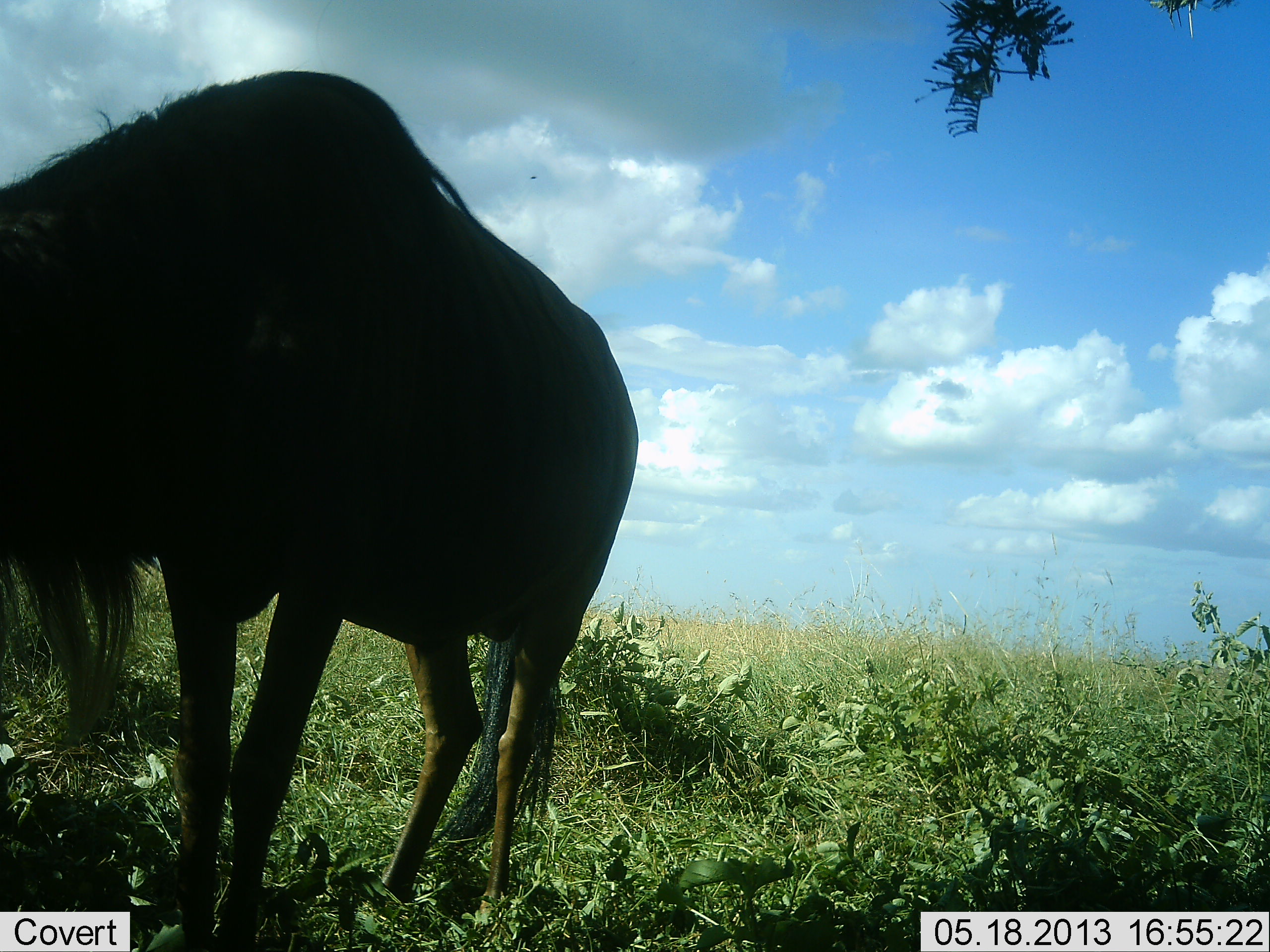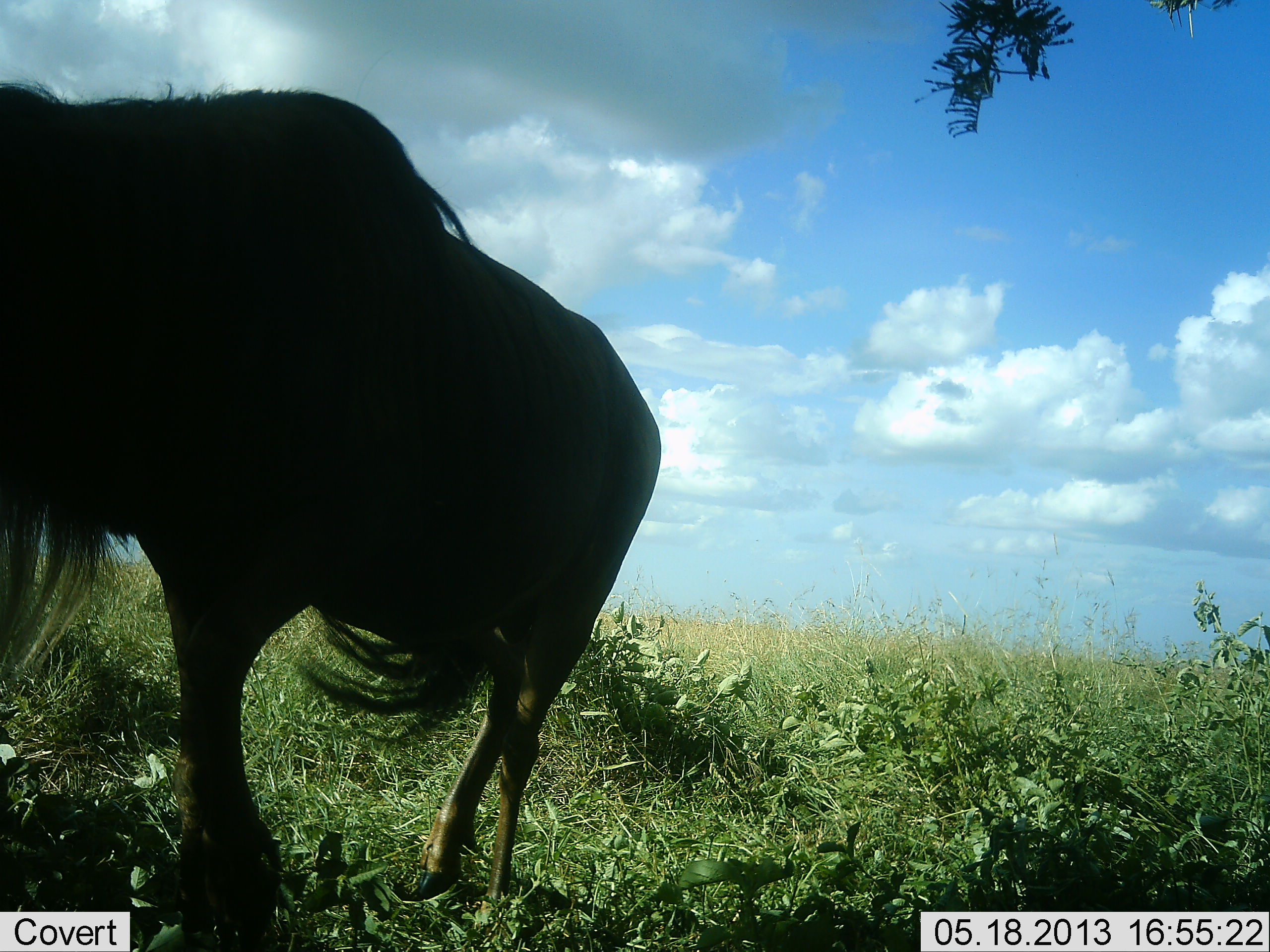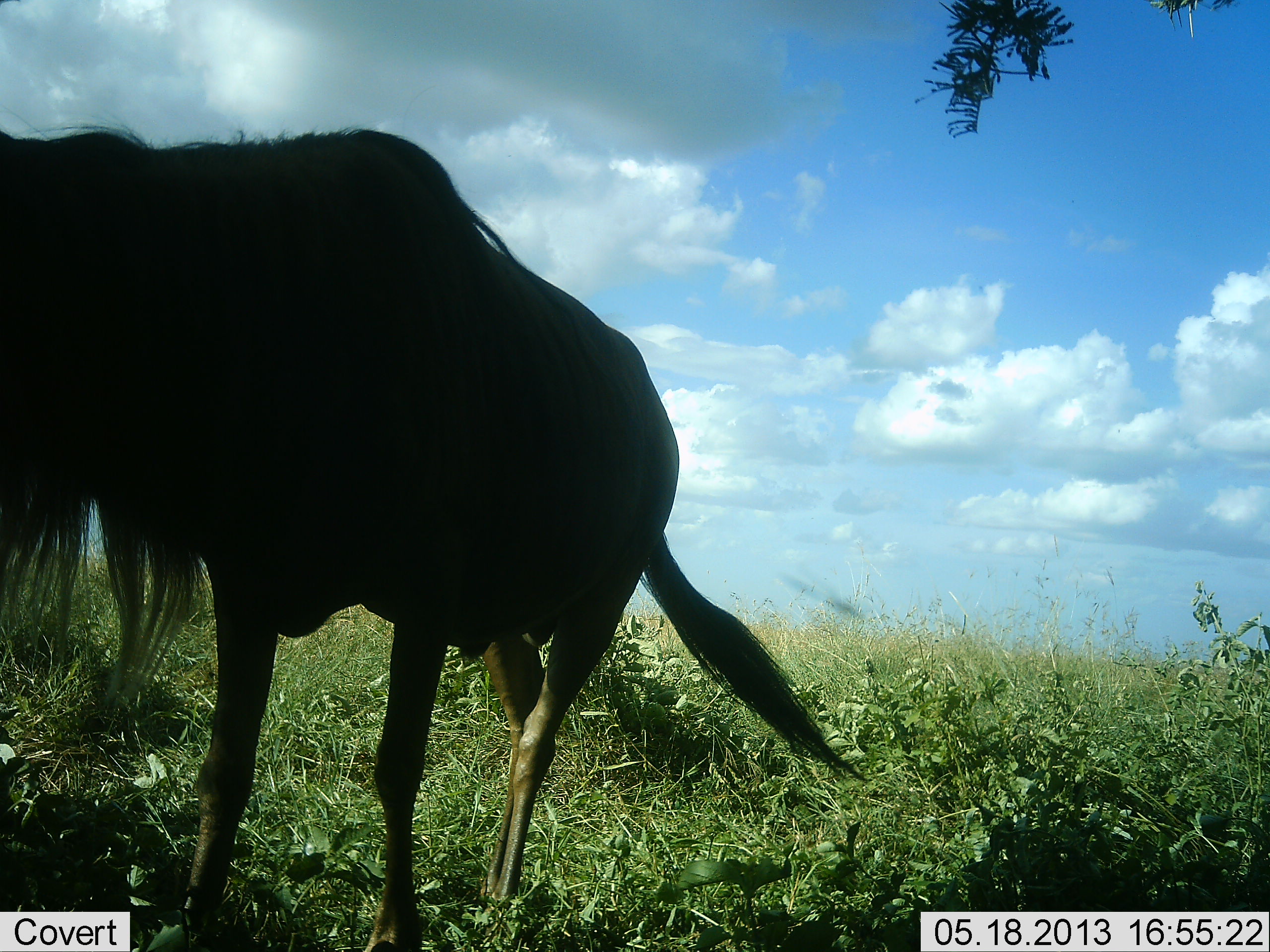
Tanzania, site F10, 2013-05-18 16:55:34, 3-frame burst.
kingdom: Animalia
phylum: Chordata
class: Mammalia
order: Artiodactyla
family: Bovidae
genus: Connochaetes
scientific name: Connochaetes taurinus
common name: blue wildebeest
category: wildebeest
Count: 1.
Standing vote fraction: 56%.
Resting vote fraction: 0%.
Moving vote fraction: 44%.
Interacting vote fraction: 0%.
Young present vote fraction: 0%.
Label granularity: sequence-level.